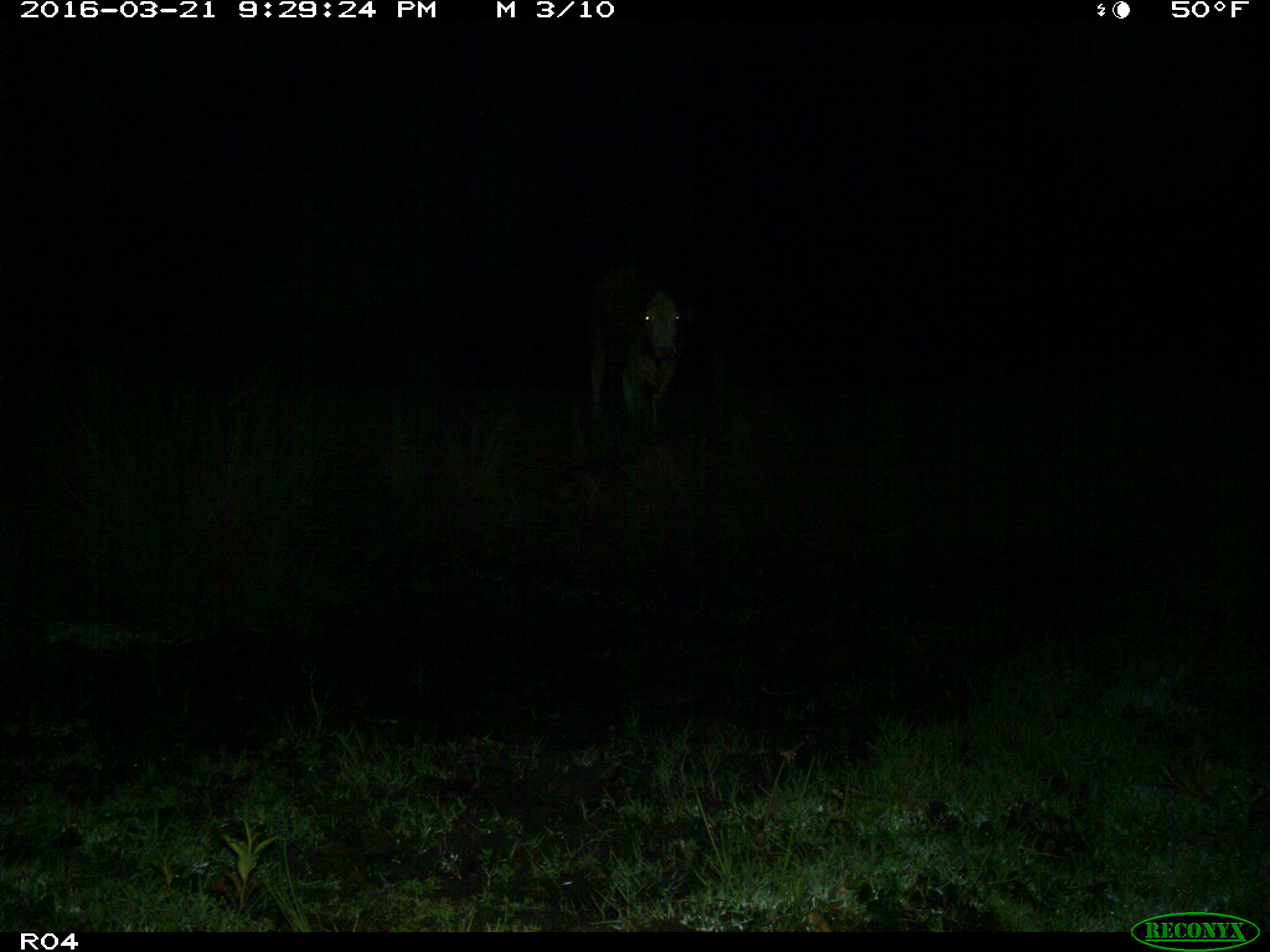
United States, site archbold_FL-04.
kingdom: Animalia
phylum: Chordata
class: Mammalia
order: Artiodactyla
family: Bovidae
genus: Bos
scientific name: Bos taurus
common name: domestic cow